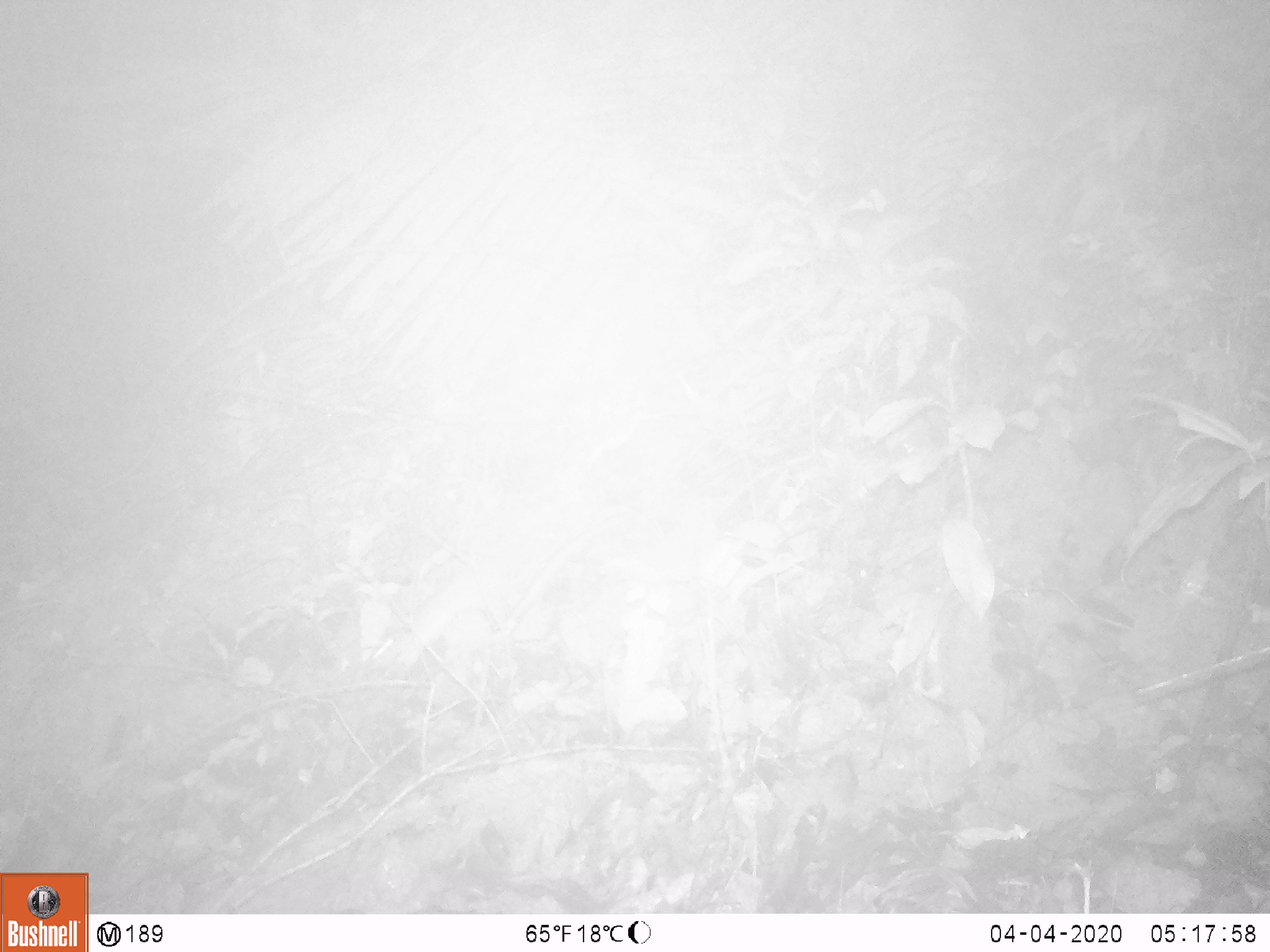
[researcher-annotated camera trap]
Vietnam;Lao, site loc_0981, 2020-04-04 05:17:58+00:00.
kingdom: Animalia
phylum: Chordata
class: Mammalia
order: Rodentia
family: Muridae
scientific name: Muridae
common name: old-world mice and rats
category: unidentified murid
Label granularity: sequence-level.